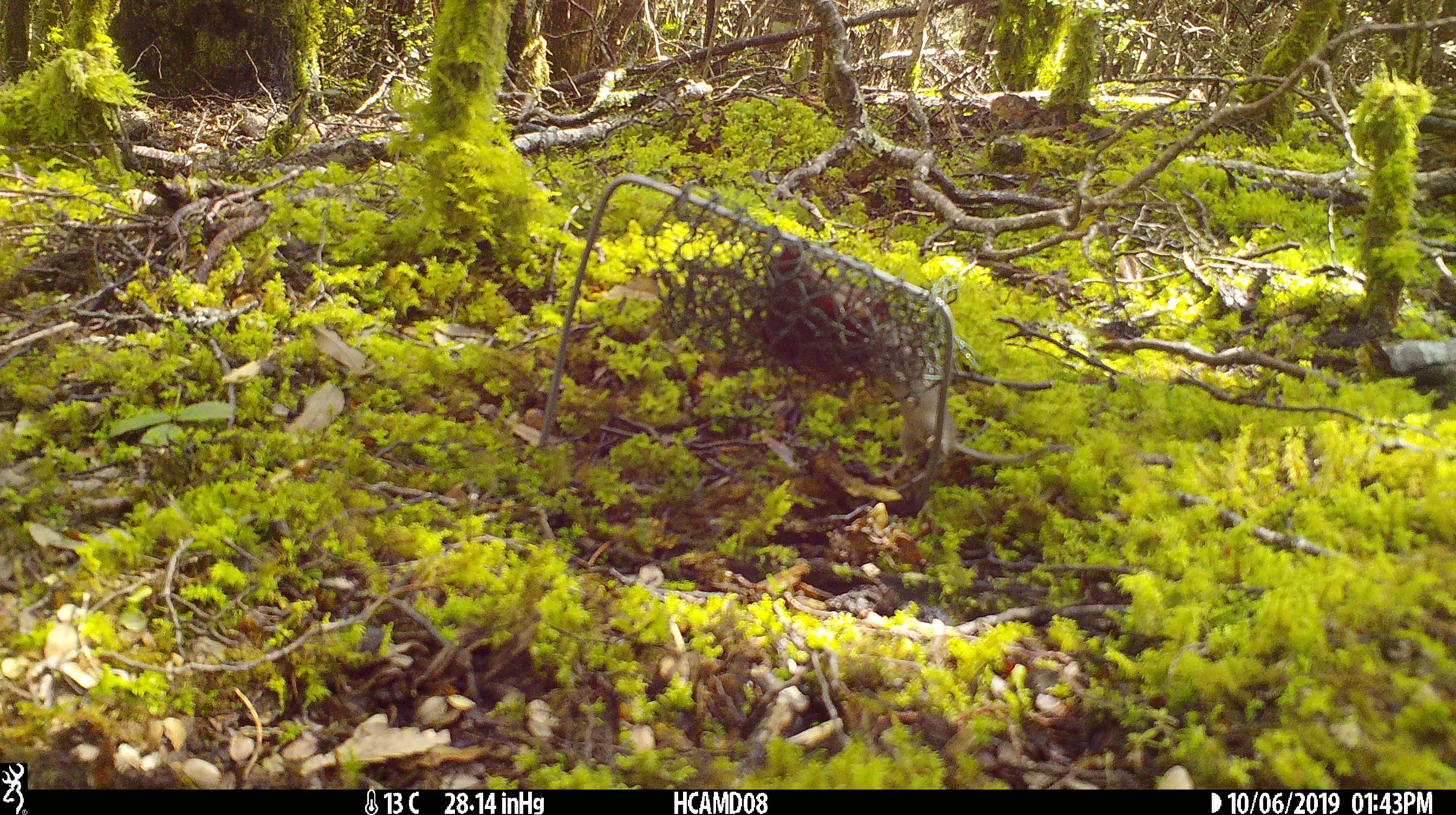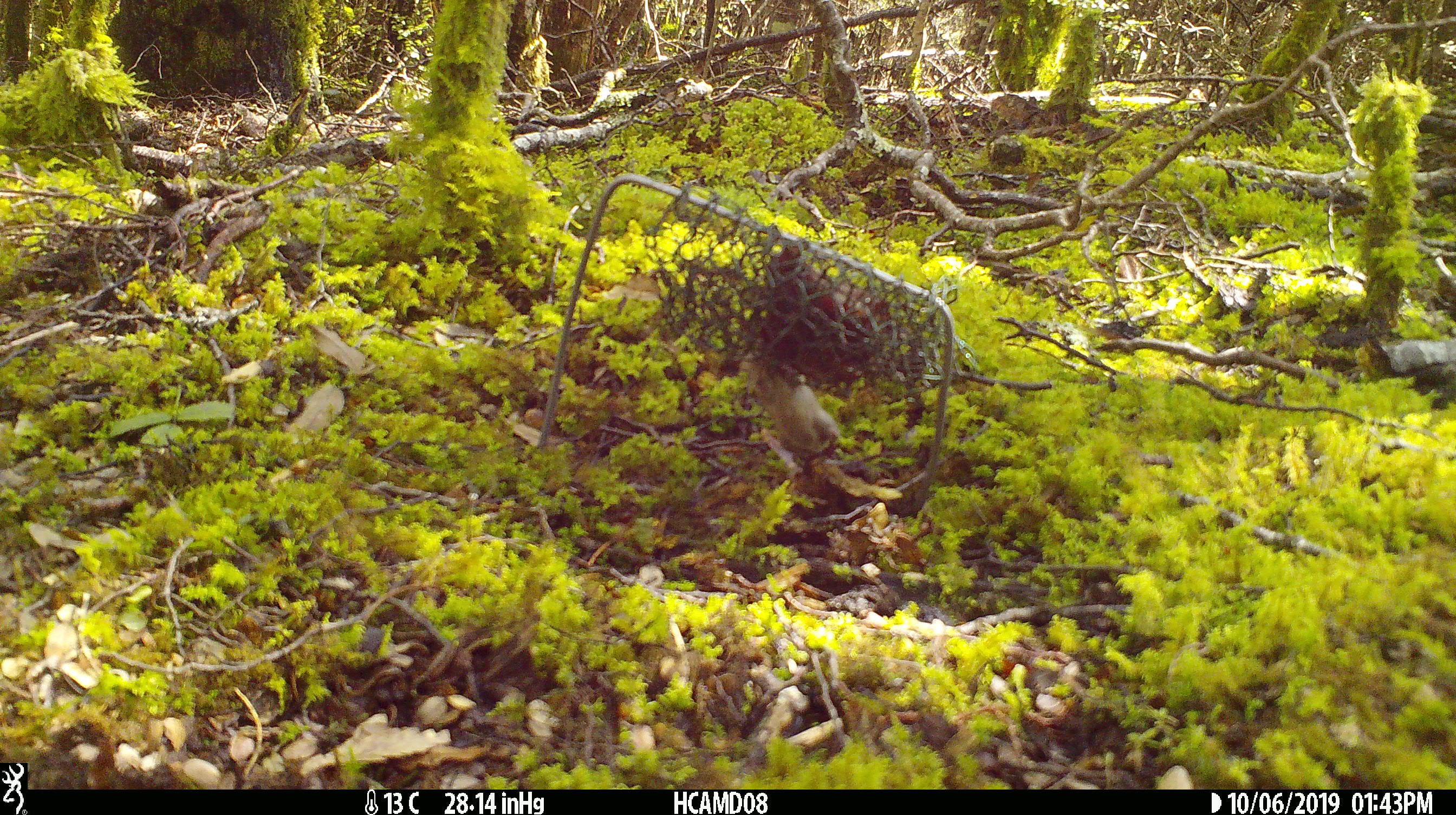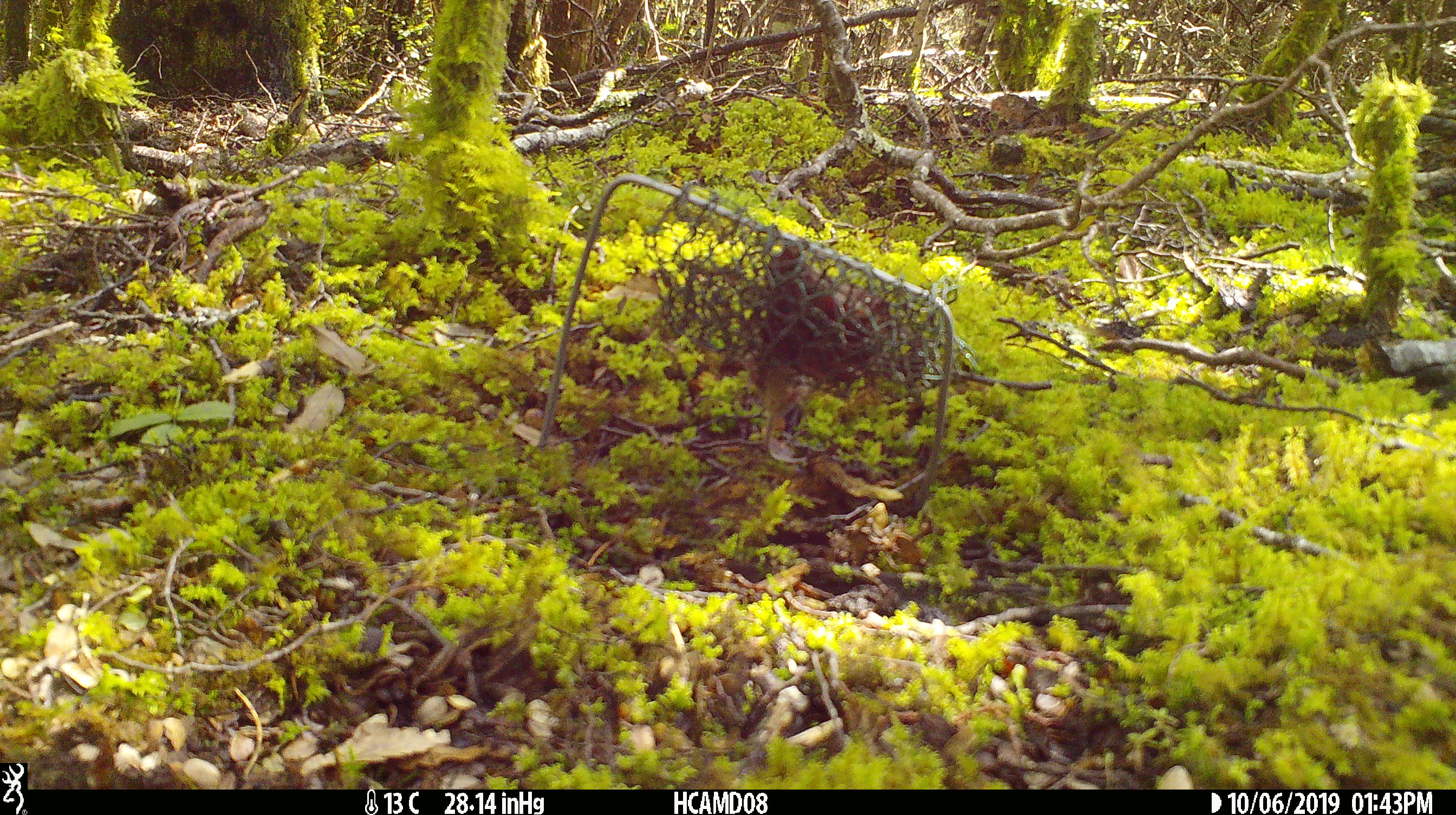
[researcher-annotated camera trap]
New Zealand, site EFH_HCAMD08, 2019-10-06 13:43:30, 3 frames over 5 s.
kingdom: Animalia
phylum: Chordata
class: Mammalia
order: Rodentia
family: Muridae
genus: Mus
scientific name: Mus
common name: mouse